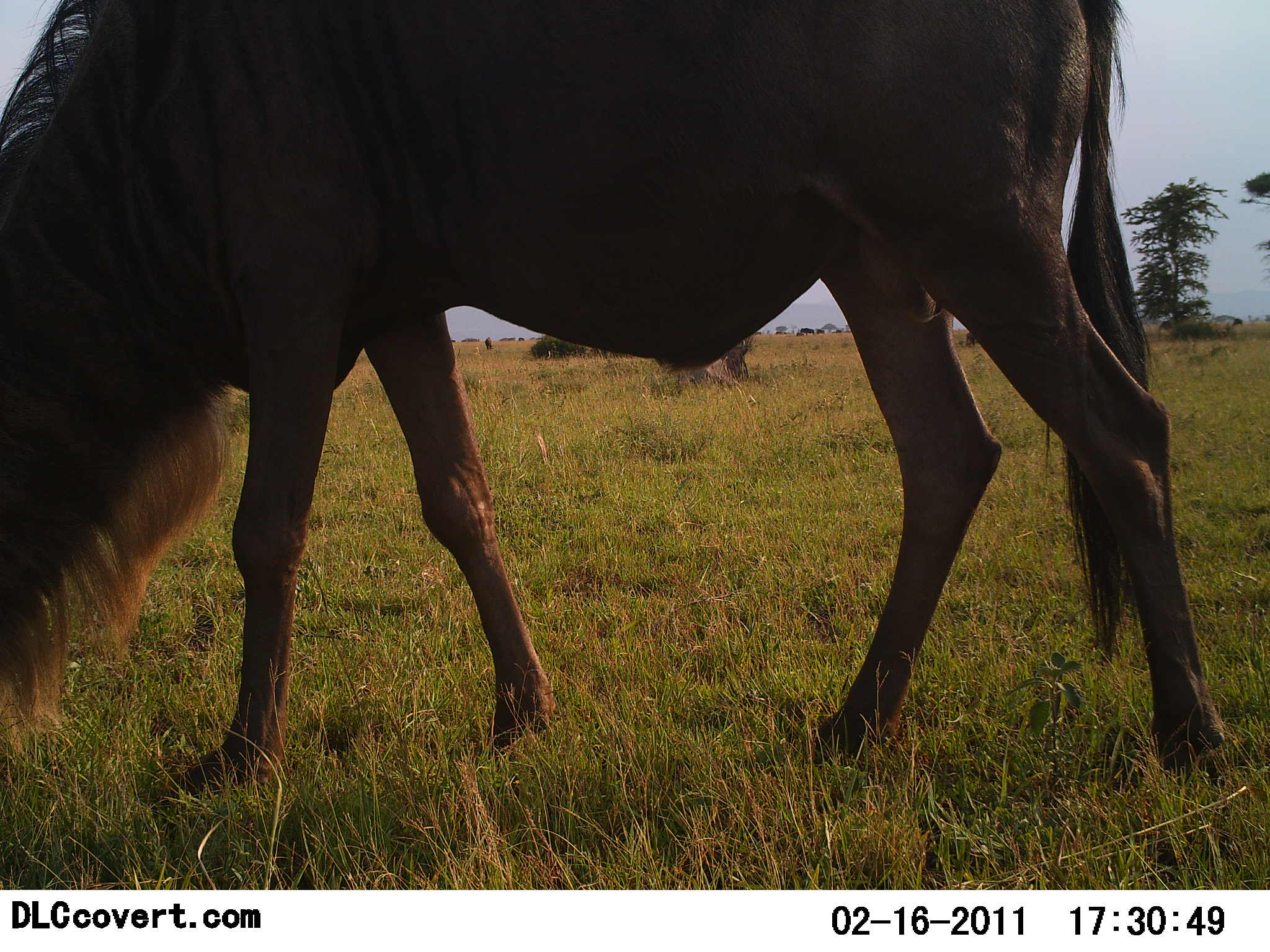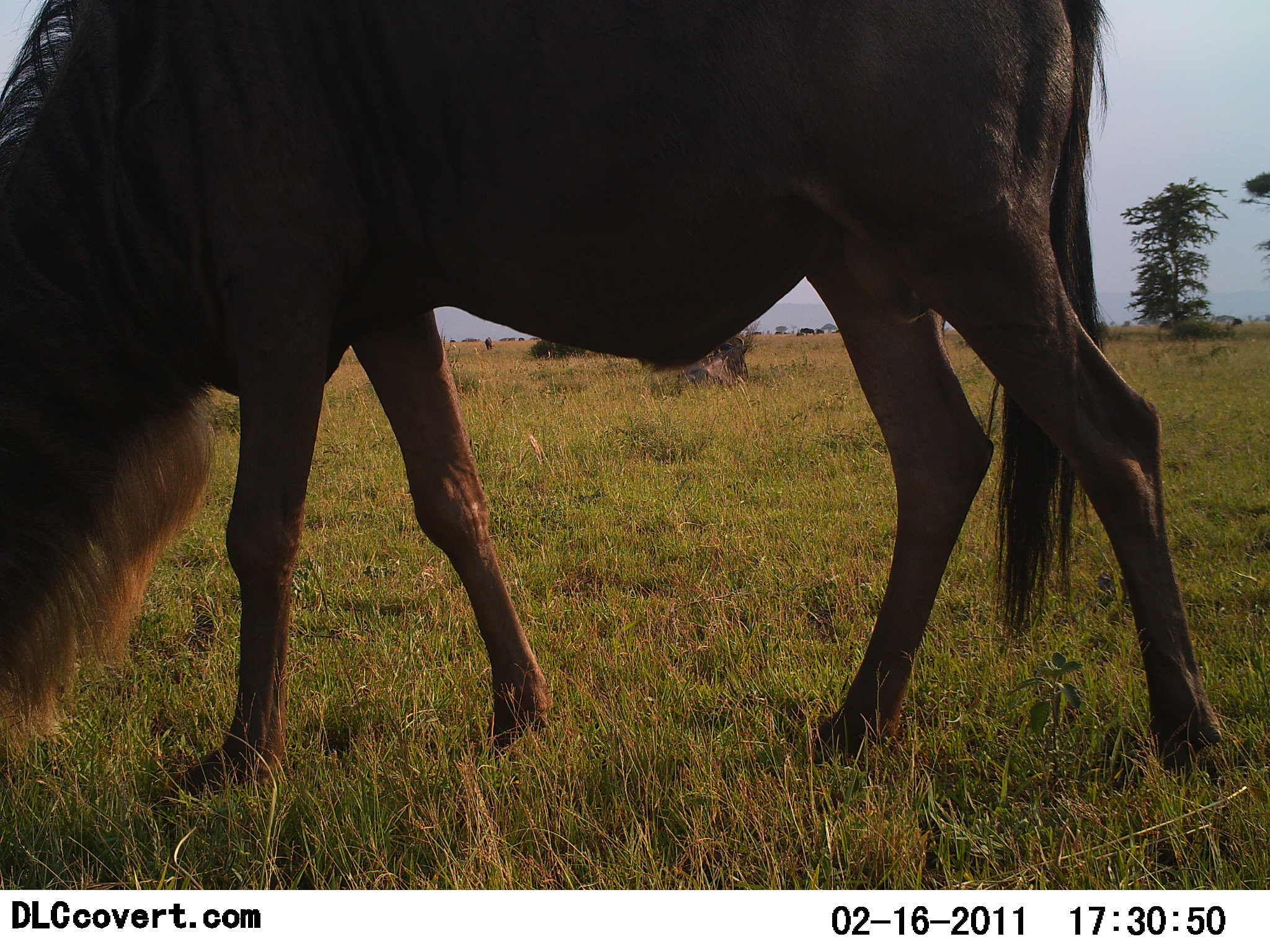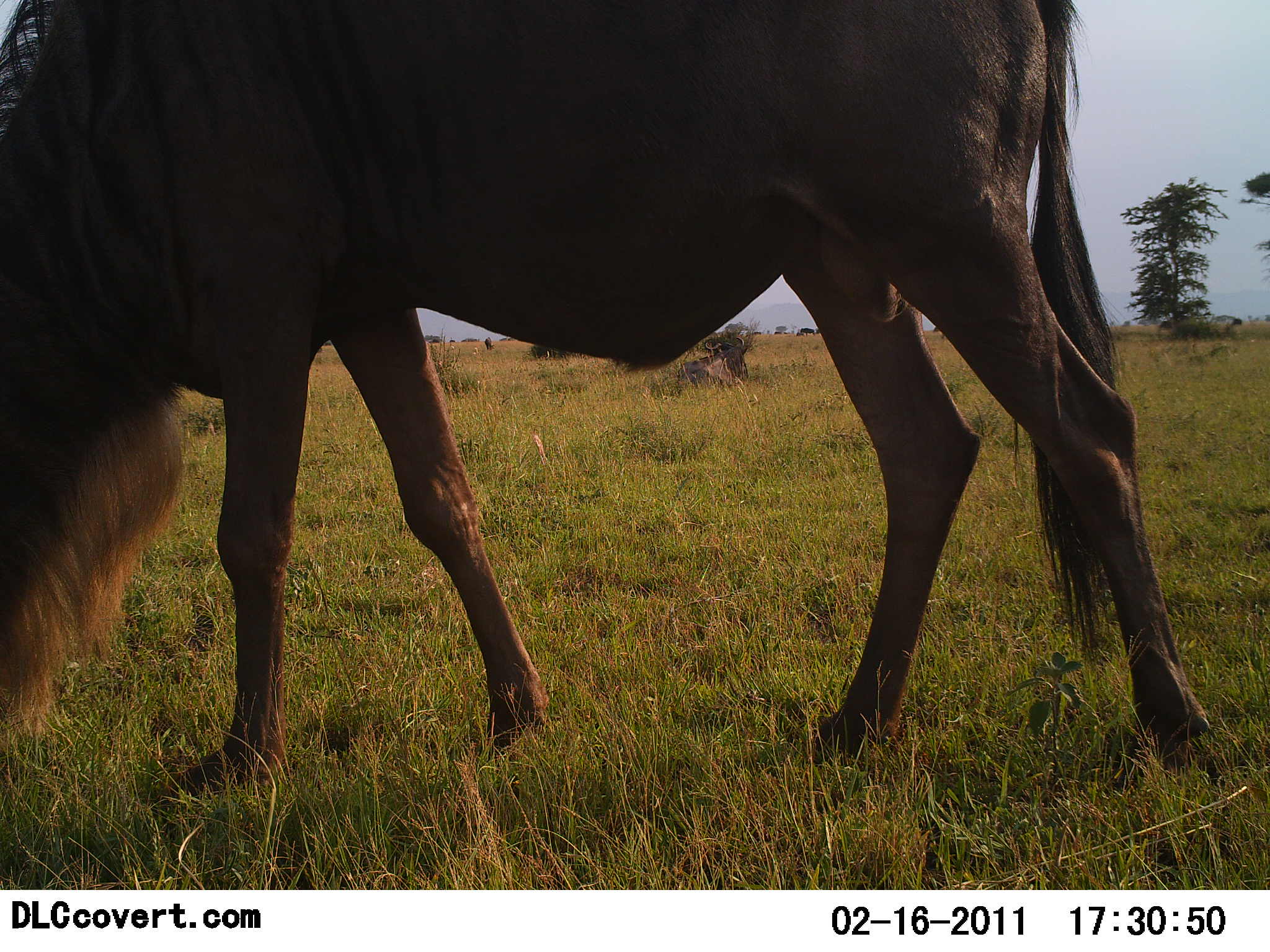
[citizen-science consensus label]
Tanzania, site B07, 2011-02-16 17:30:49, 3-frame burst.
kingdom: Animalia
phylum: Chordata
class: Mammalia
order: Artiodactyla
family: Bovidae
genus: Connochaetes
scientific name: Connochaetes taurinus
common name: blue wildebeest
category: wildebeest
Wildebeest (blue wildebeest) (Connochaetes taurinus), count 1. Behavior (volunteer vote fractions): standing 23%, resting 0%, moving 8%, interacting 0%. Young present (vote fraction): 0%. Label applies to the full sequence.